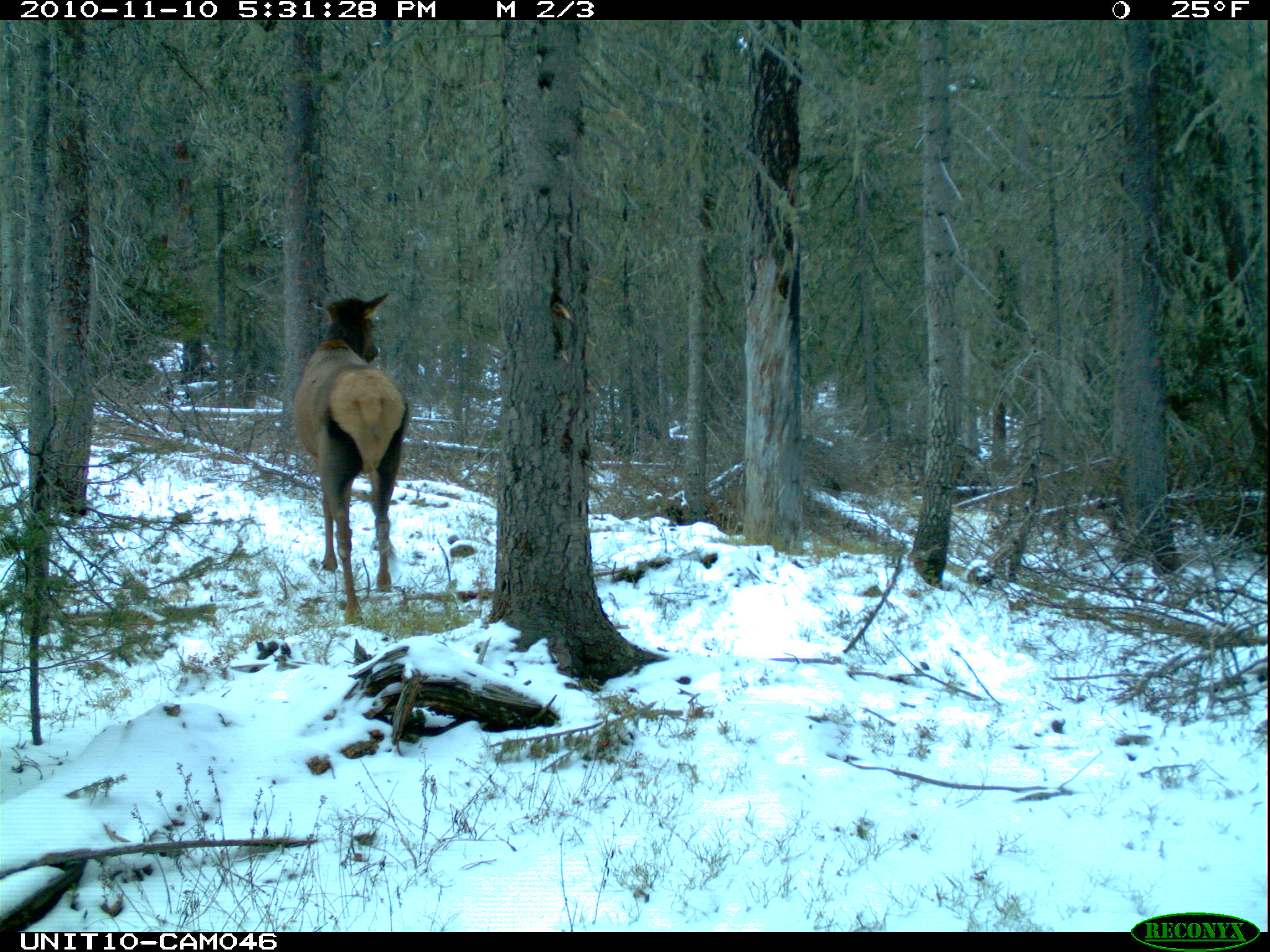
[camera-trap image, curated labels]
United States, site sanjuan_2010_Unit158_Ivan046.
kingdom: Animalia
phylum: Chordata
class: Mammalia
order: Artiodactyla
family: Cervidae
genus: Cervus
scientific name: Cervus elaphus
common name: red deer